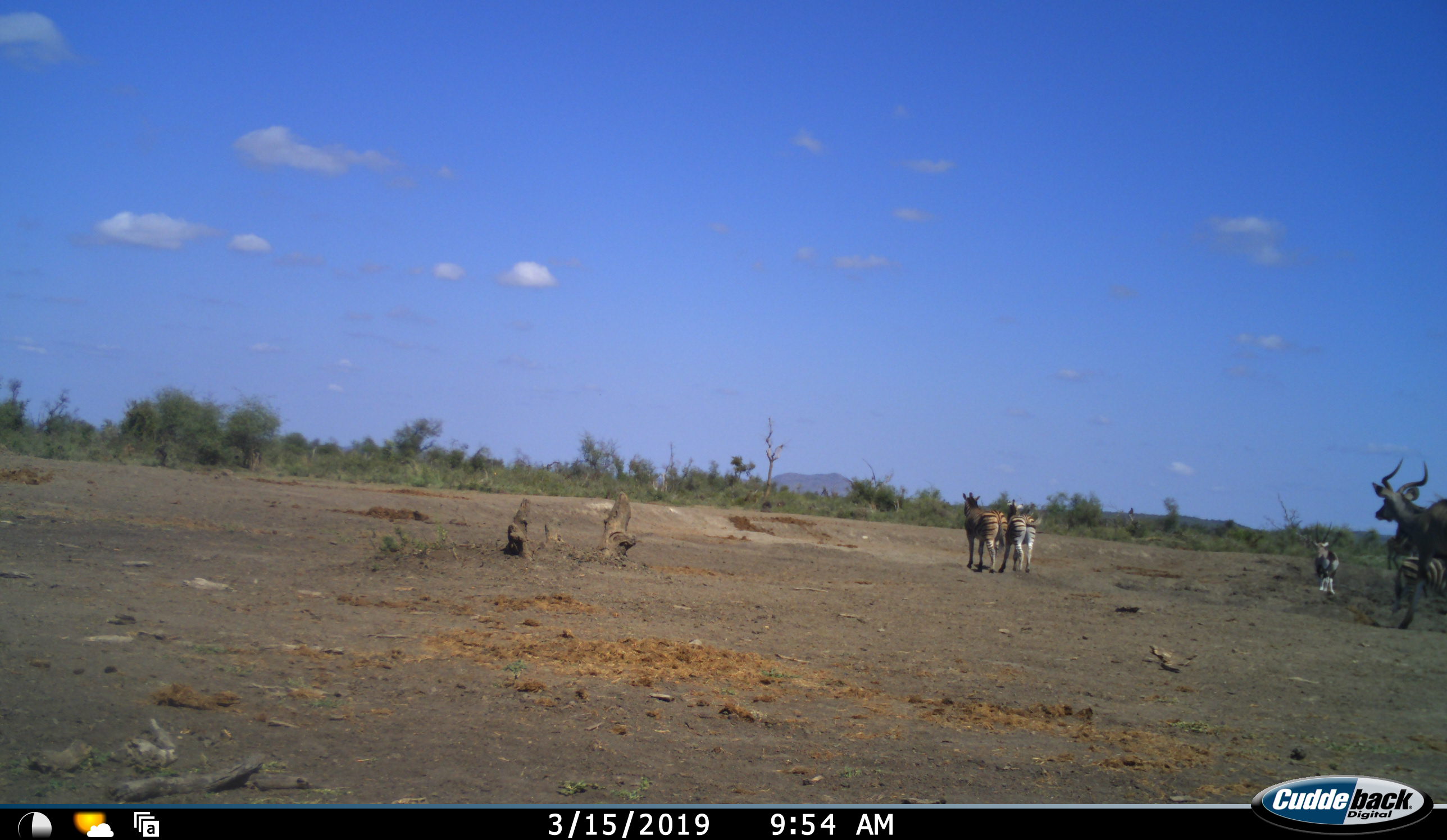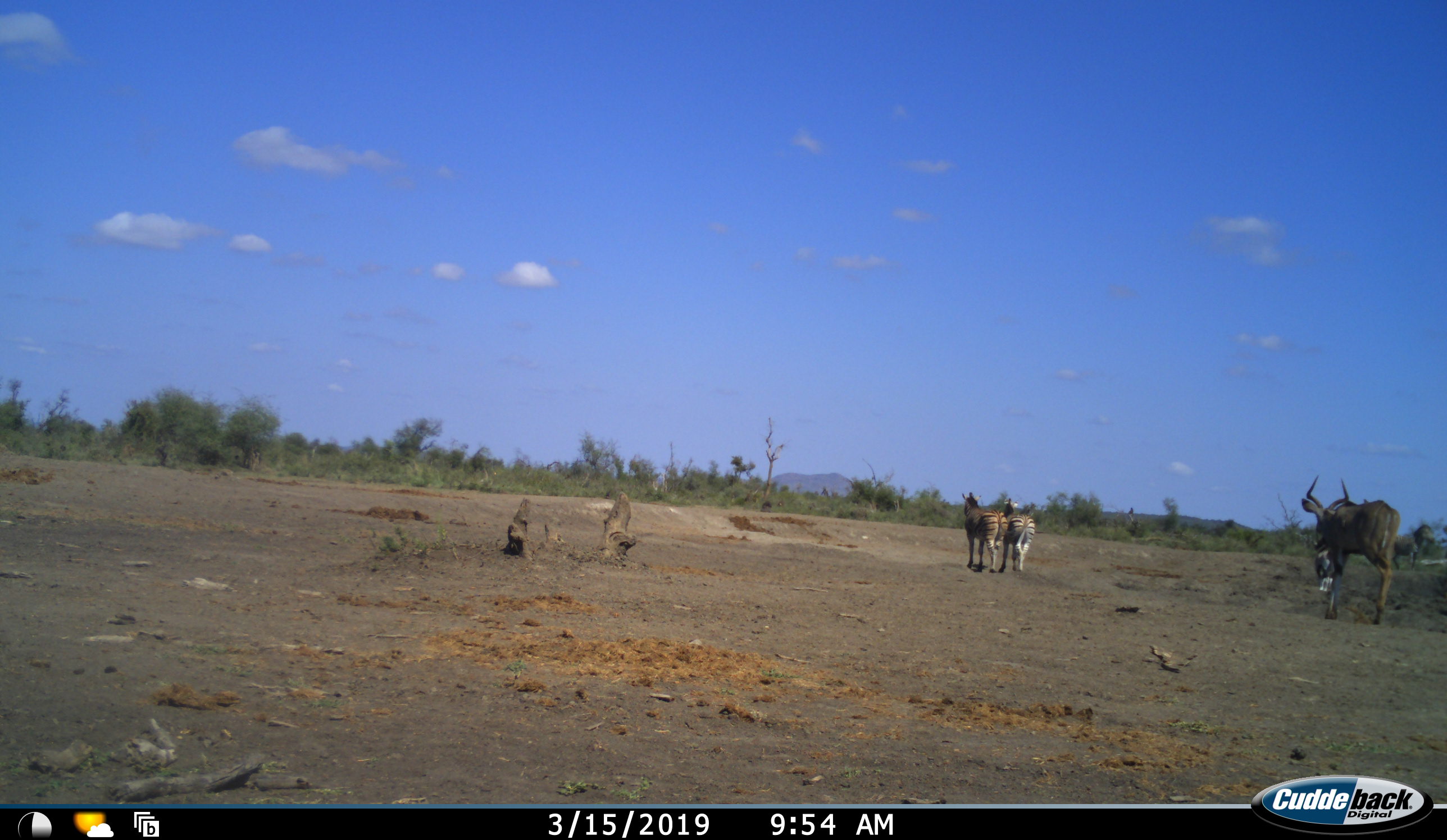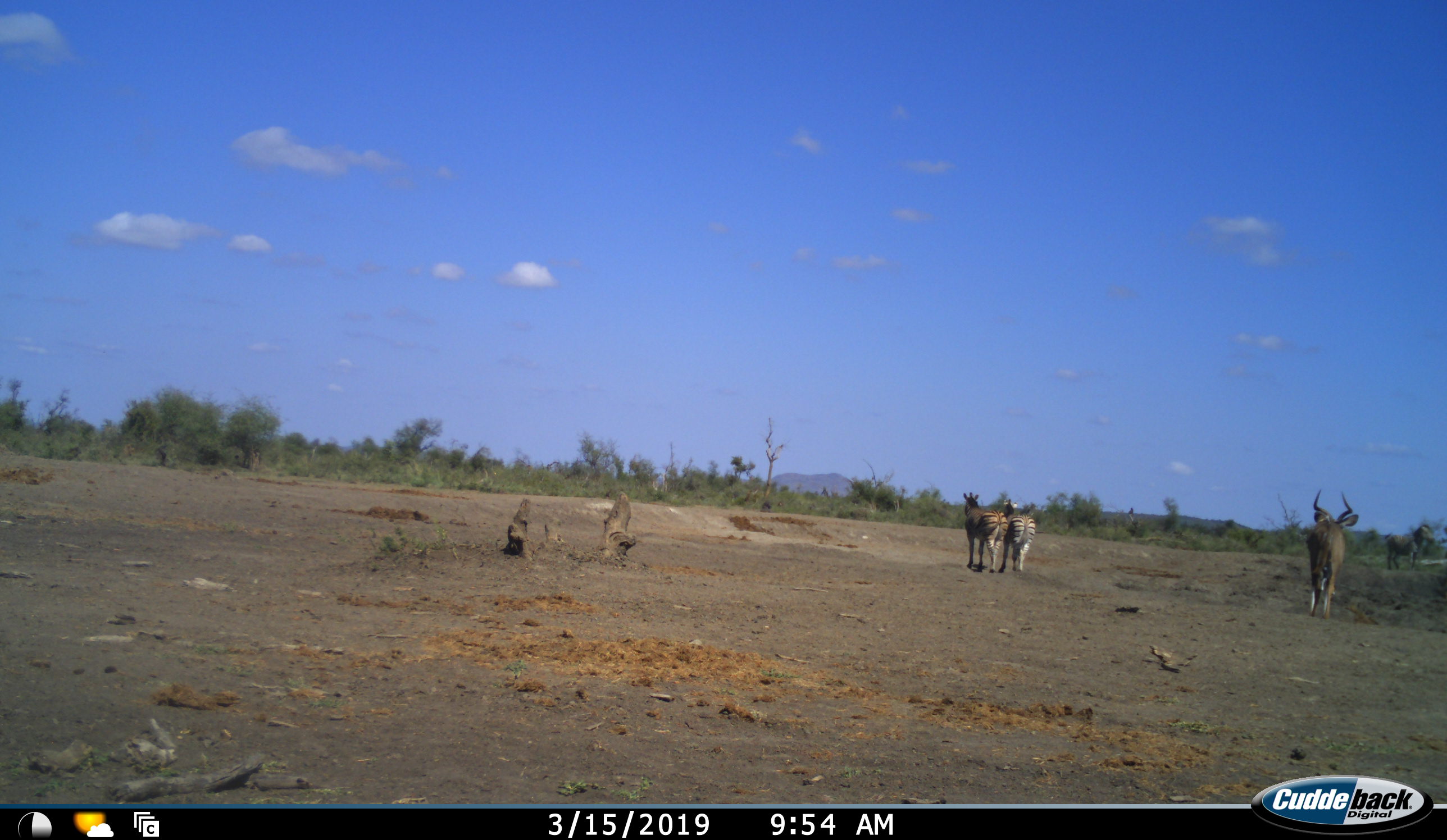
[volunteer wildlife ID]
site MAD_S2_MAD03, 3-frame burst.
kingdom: Animalia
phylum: Chordata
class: Mammalia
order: Perissodactyla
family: Equidae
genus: Equus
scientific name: Equus quagga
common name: plains zebra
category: zebraplains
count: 3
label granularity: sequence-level